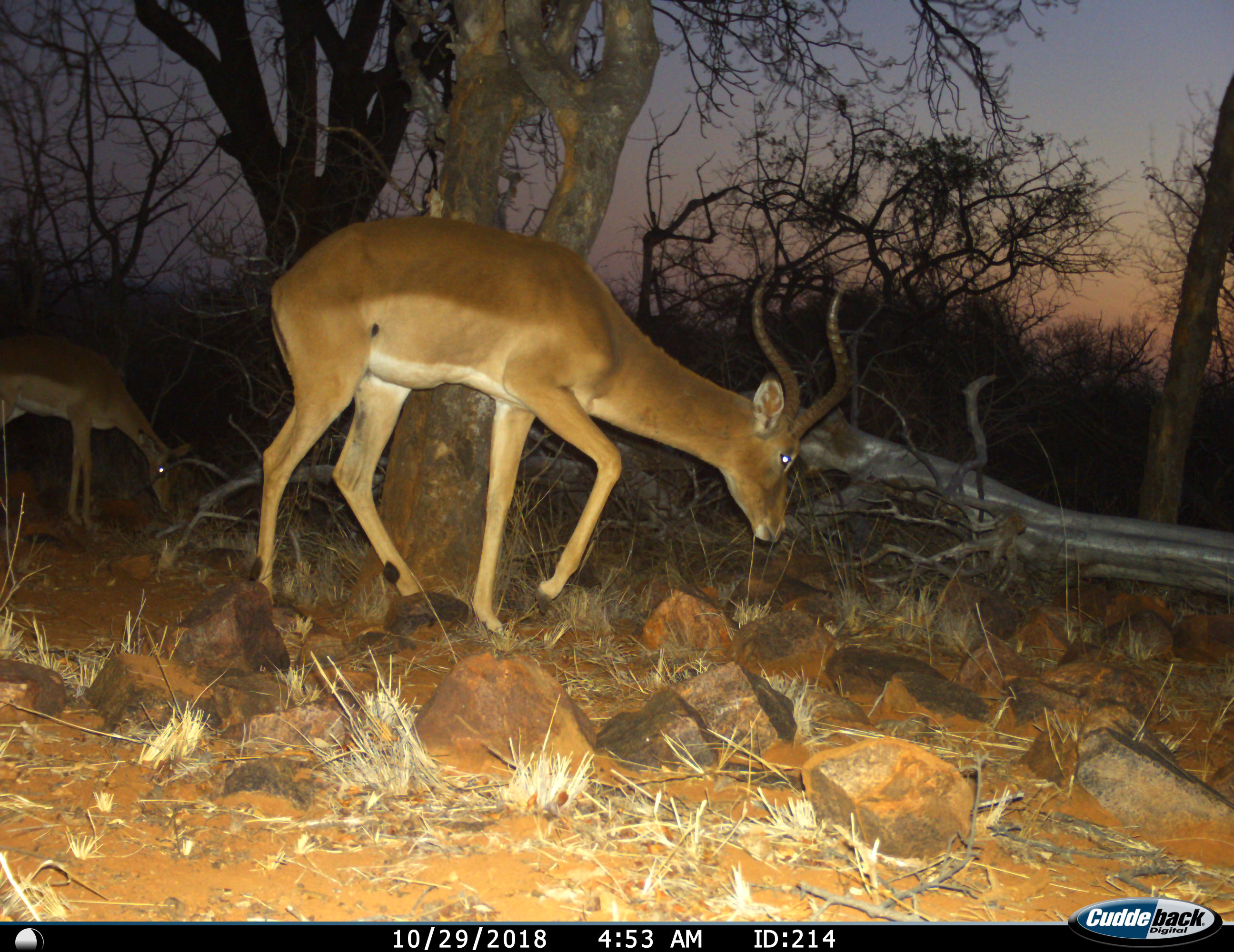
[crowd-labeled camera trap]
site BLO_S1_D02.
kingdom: Animalia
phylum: Chordata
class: Mammalia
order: Artiodactyla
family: Bovidae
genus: Aepyceros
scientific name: Aepyceros melampus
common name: impala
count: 2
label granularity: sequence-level